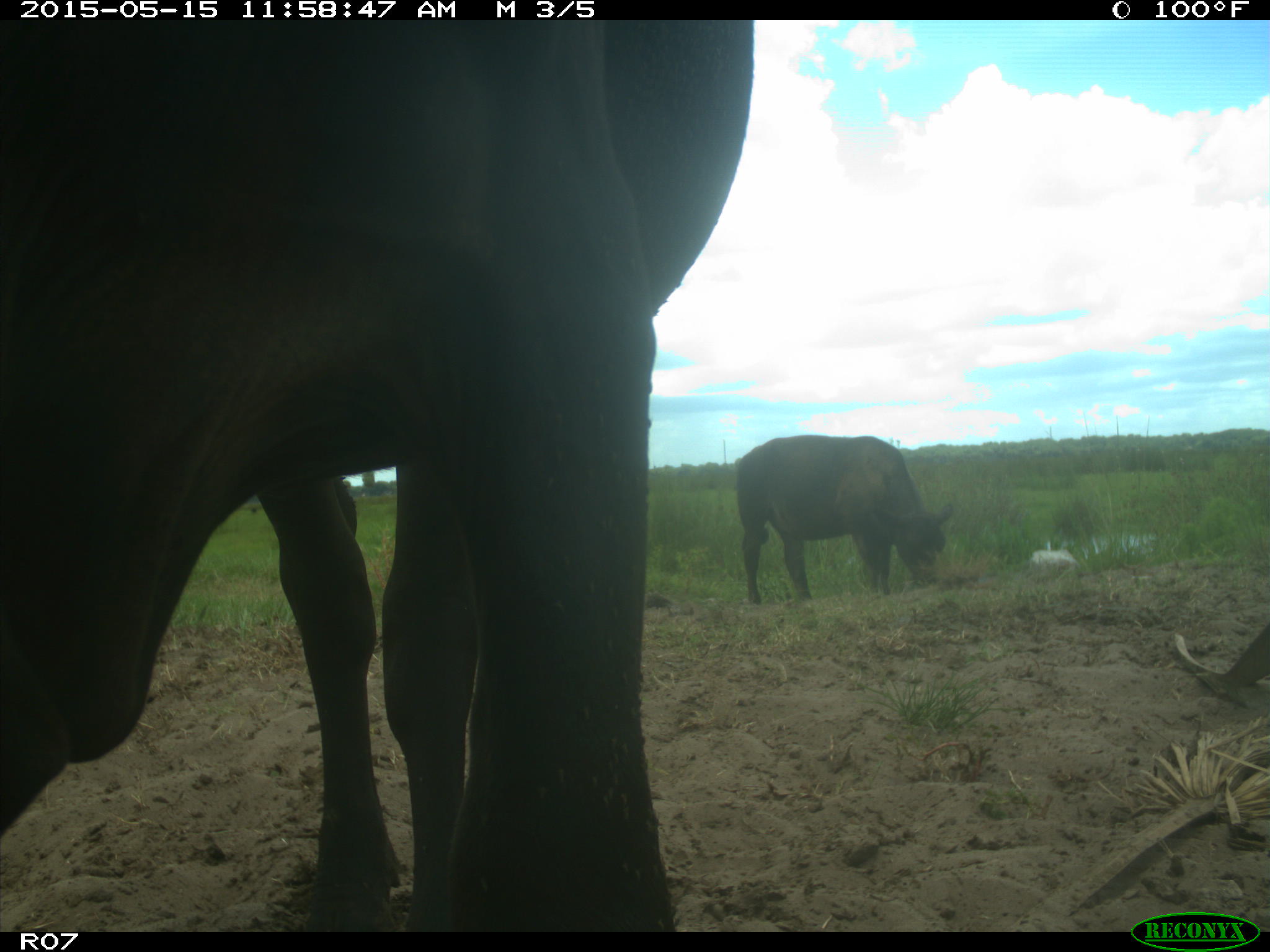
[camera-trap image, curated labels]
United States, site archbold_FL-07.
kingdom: Animalia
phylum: Chordata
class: Mammalia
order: Artiodactyla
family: Bovidae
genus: Bos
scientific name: Bos taurus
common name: domestic cow